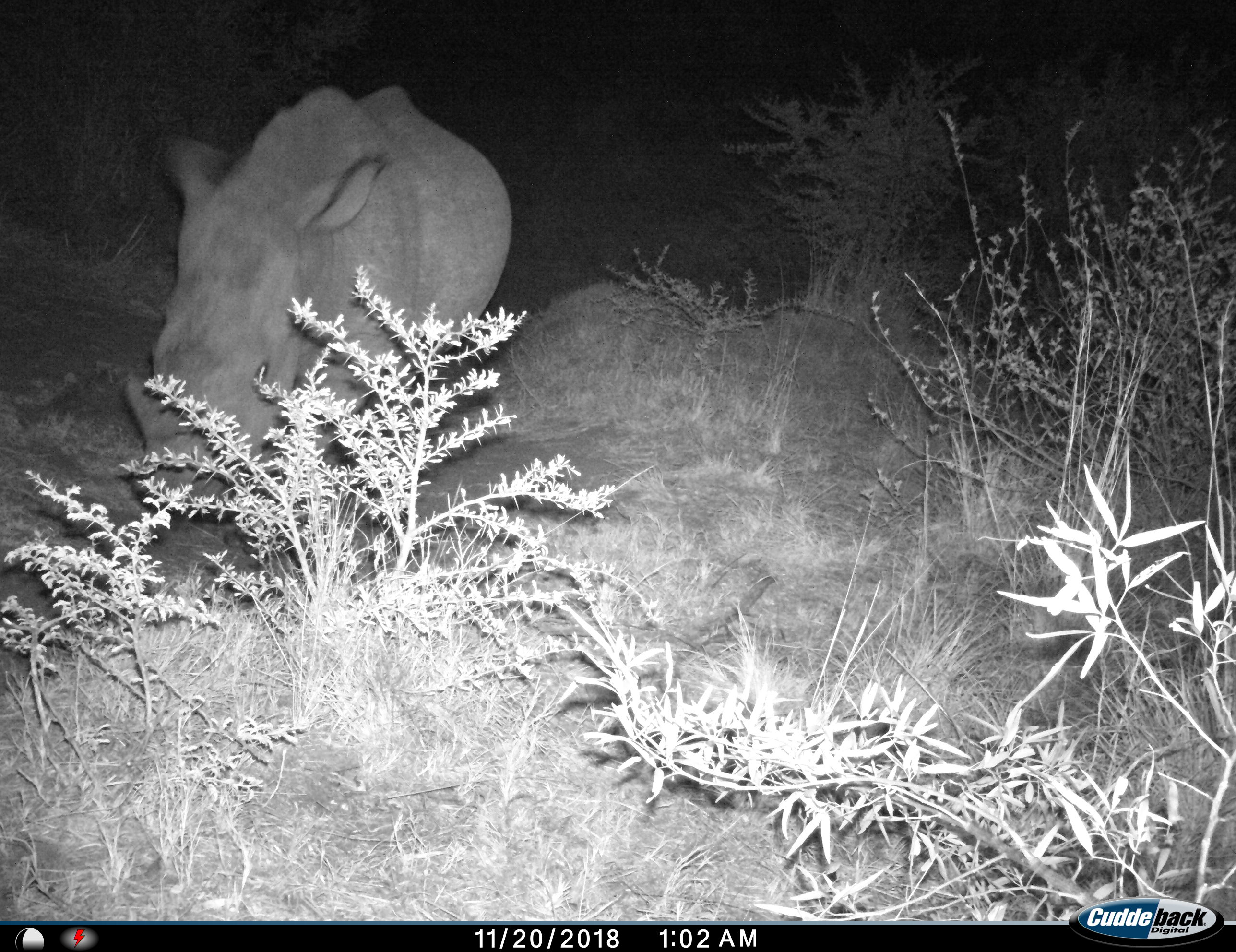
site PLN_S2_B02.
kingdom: Animalia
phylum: Chordata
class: Mammalia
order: Perissodactyla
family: Rhinocerotidae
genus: Ceratotherium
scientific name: Ceratotherium simum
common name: white rhinoceros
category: rhinoceroswhite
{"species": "rhinoceroswhite (white rhinoceros) (Ceratotherium simum)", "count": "1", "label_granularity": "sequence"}